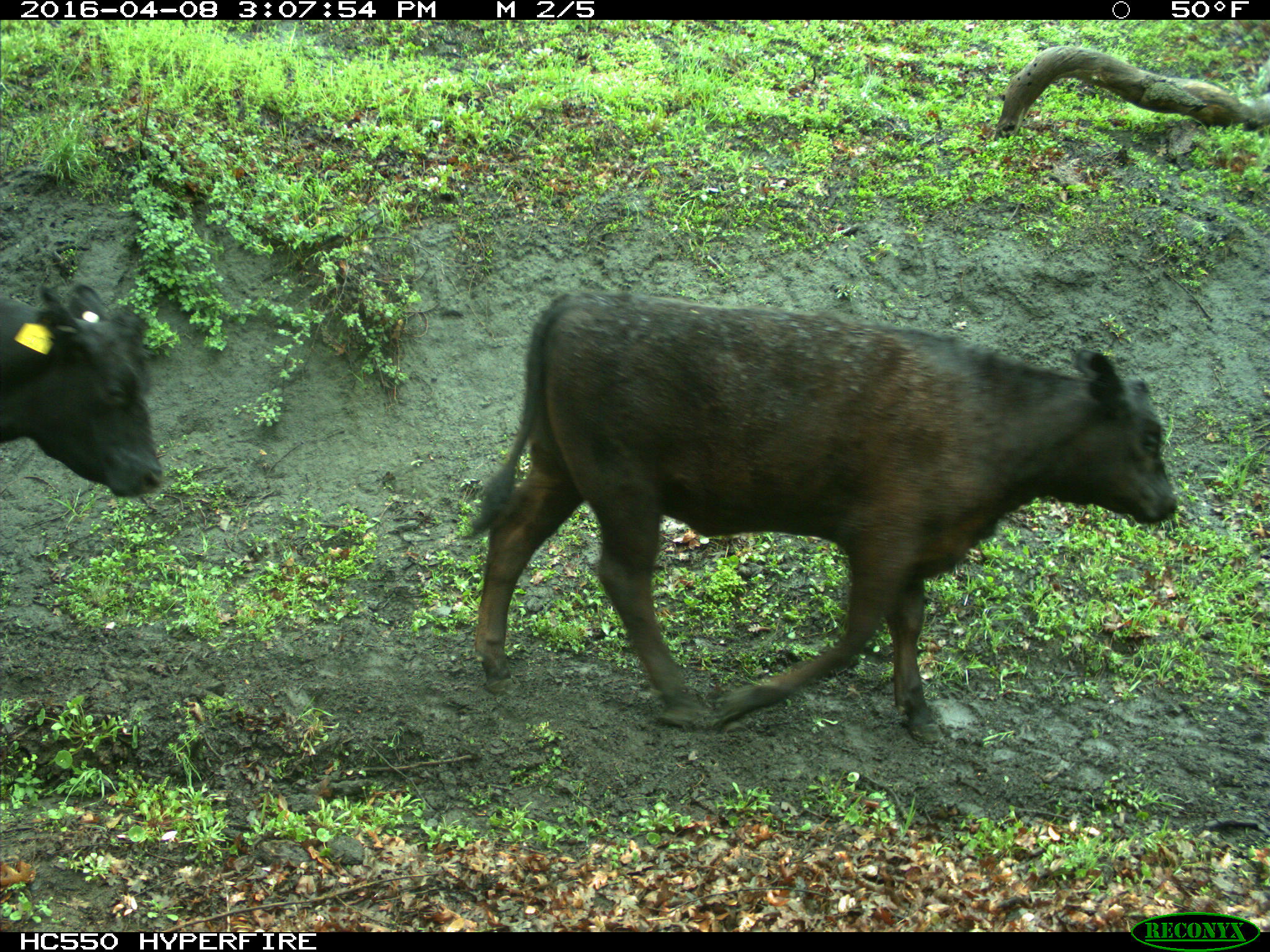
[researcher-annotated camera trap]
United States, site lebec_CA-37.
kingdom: Animalia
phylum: Chordata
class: Mammalia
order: Artiodactyla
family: Bovidae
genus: Bos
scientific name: Bos taurus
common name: domestic cow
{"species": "Bos taurus (domestic cow)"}